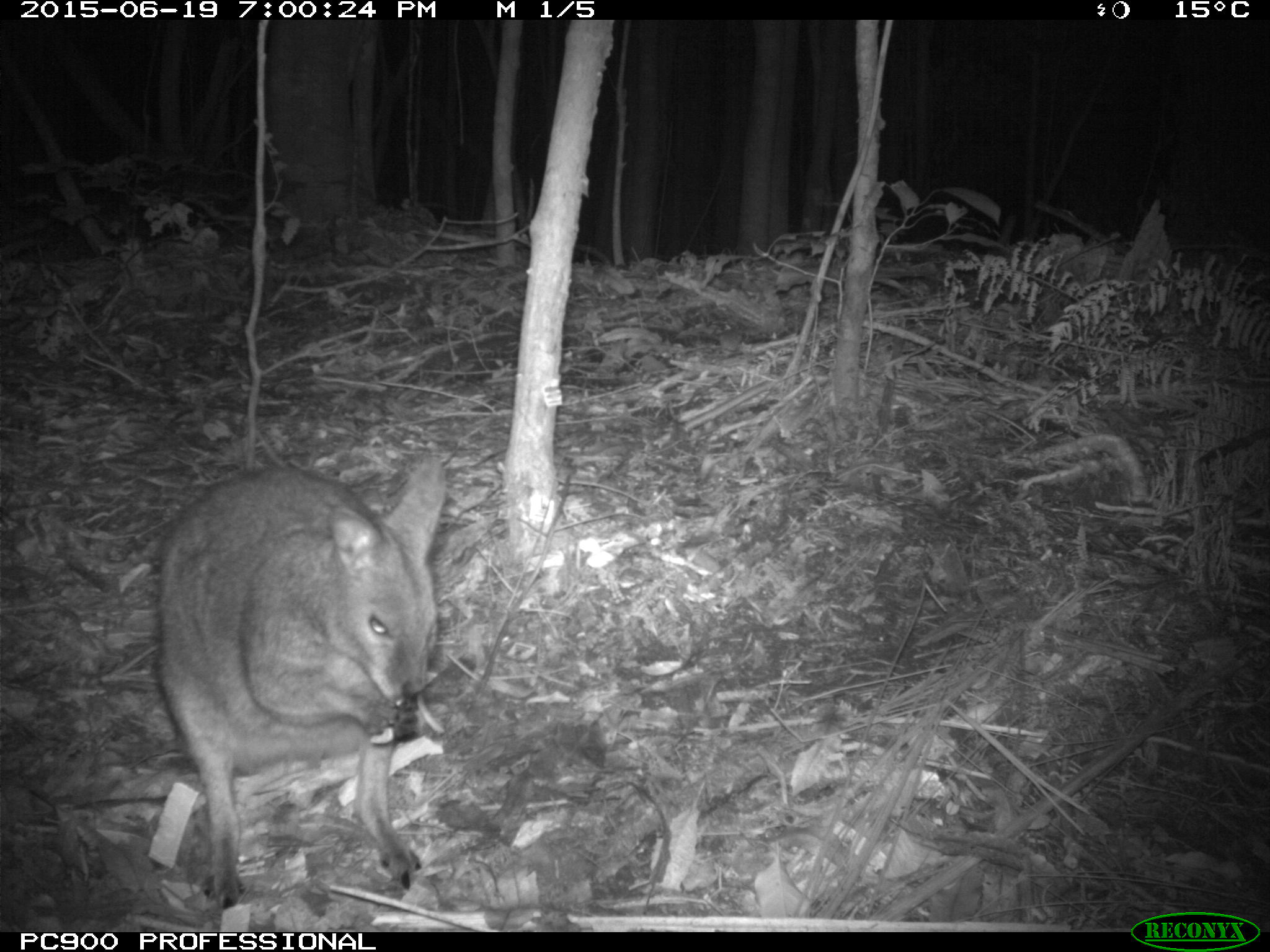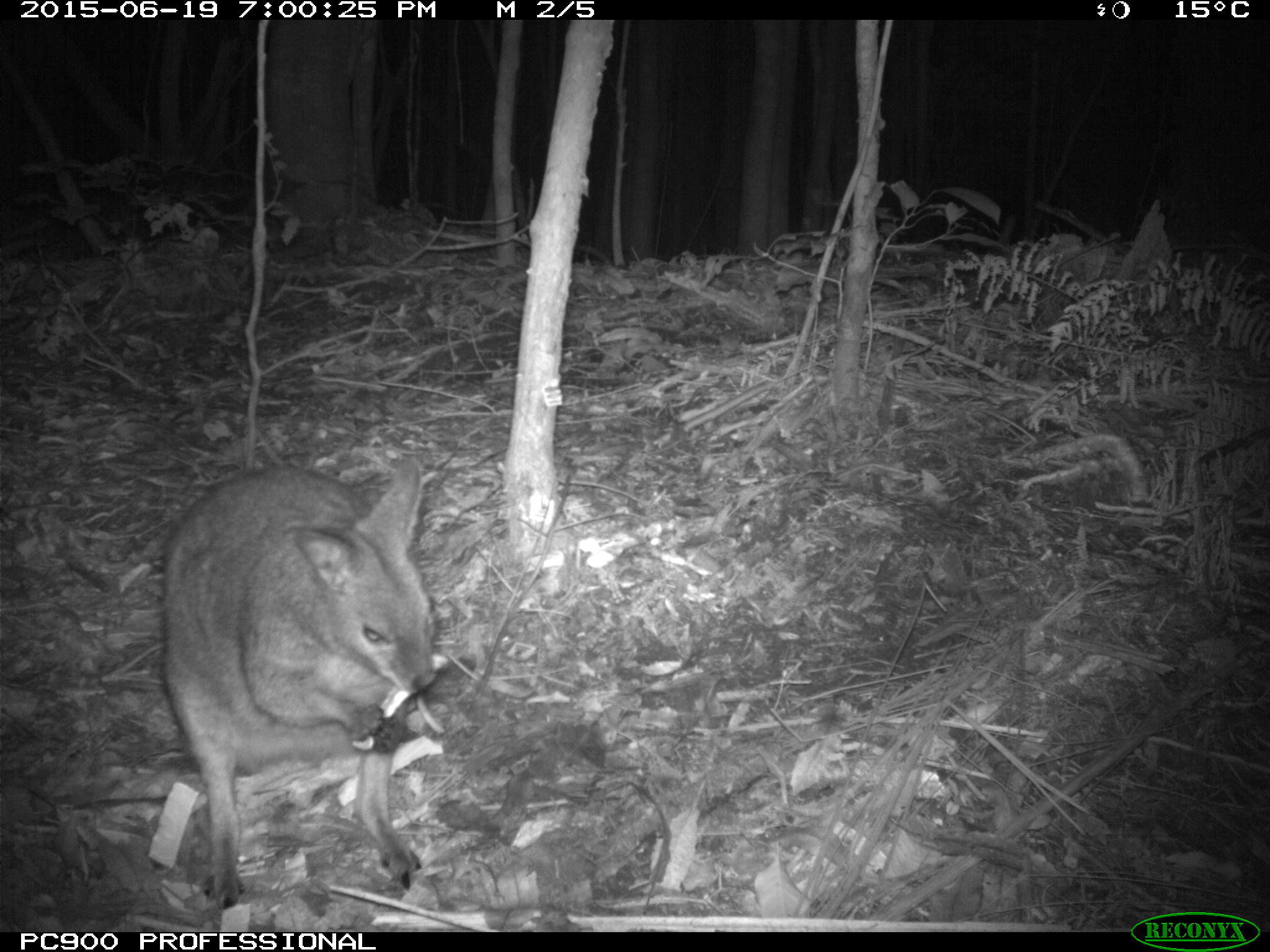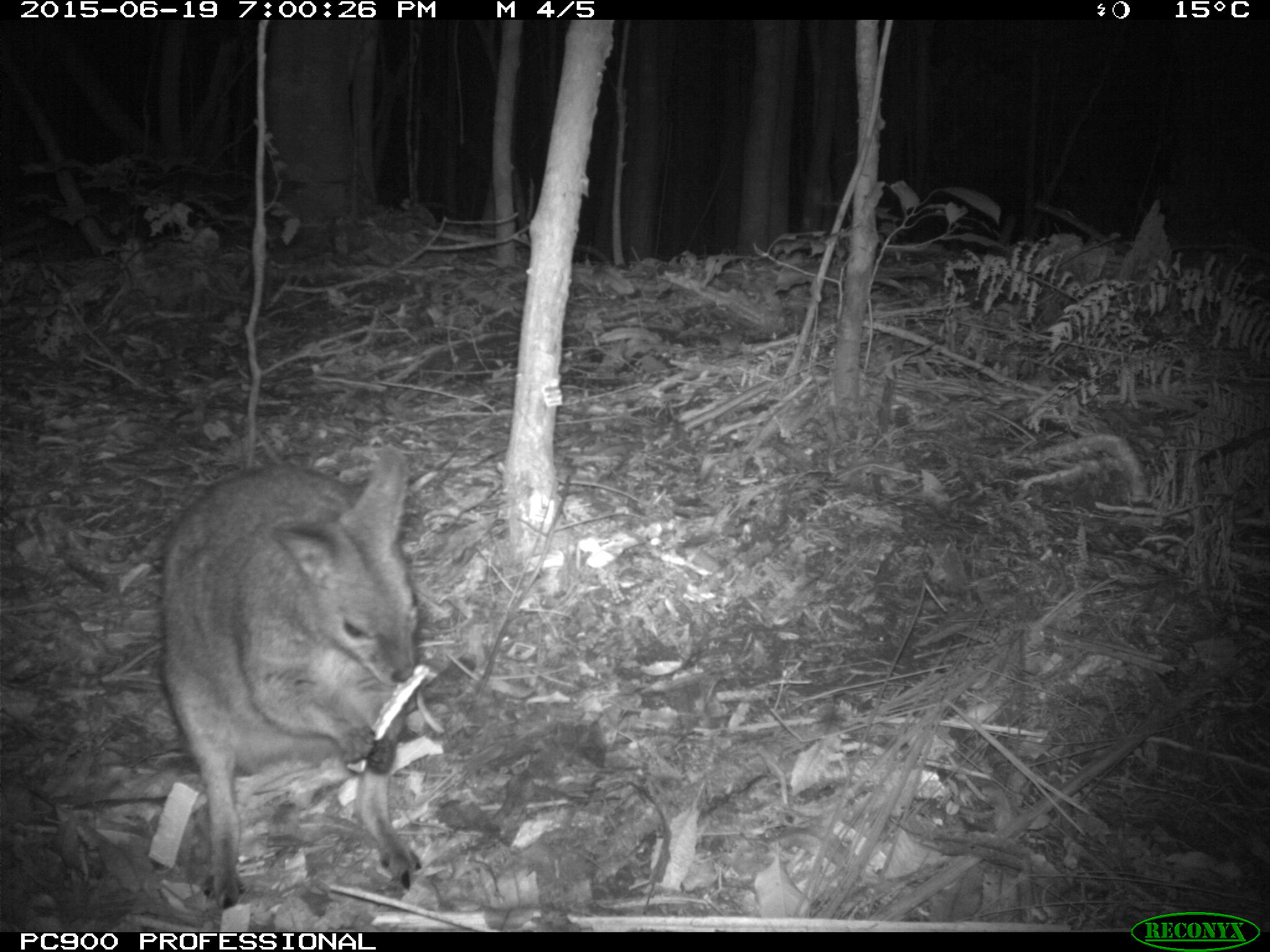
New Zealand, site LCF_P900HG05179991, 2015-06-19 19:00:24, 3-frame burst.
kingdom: Animalia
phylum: Chordata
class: Mammalia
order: Diprotodontia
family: Macropodidae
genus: Notamacropus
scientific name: Notamacropus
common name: wallaby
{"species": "wallaby (Notamacropus)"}